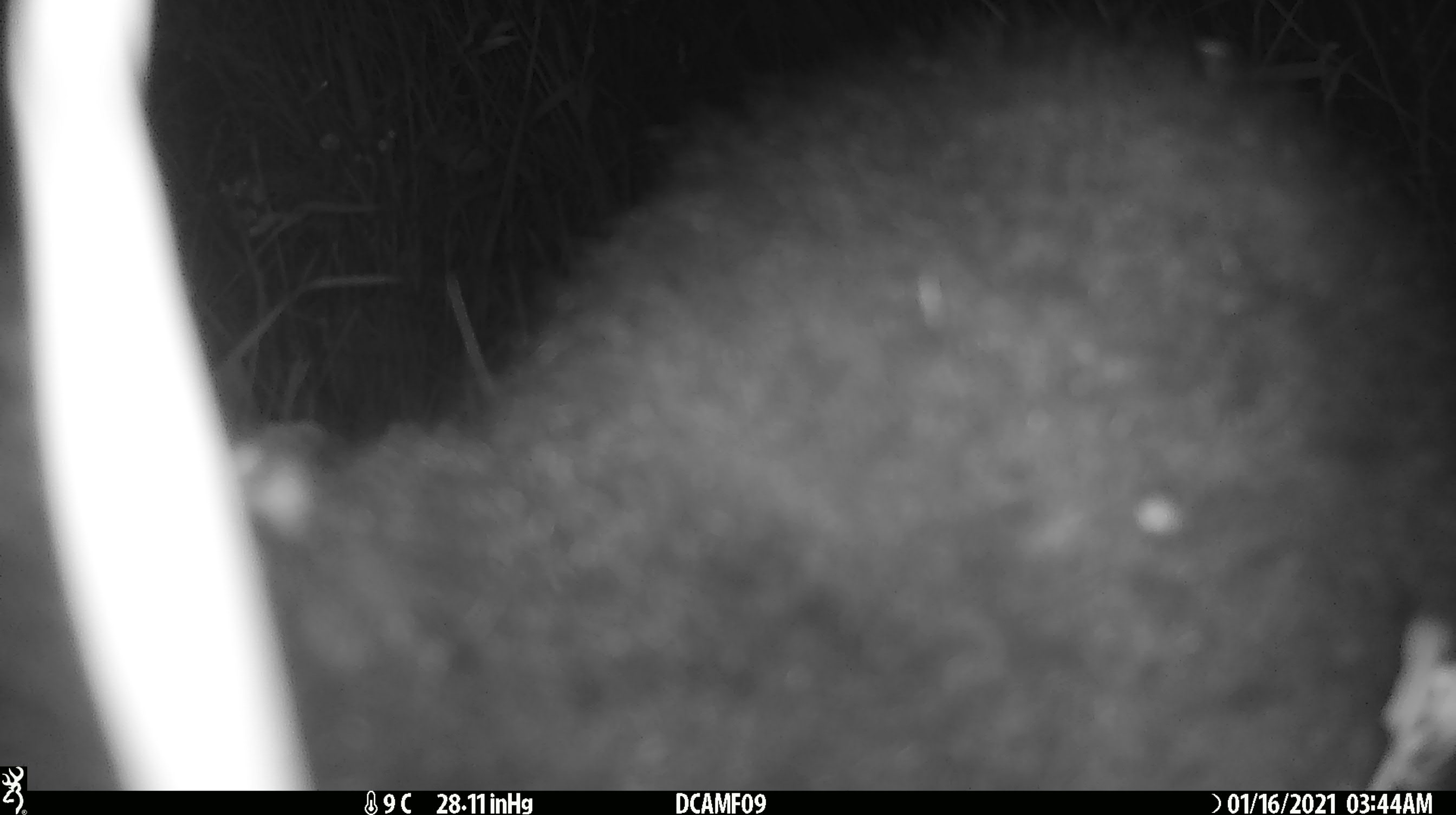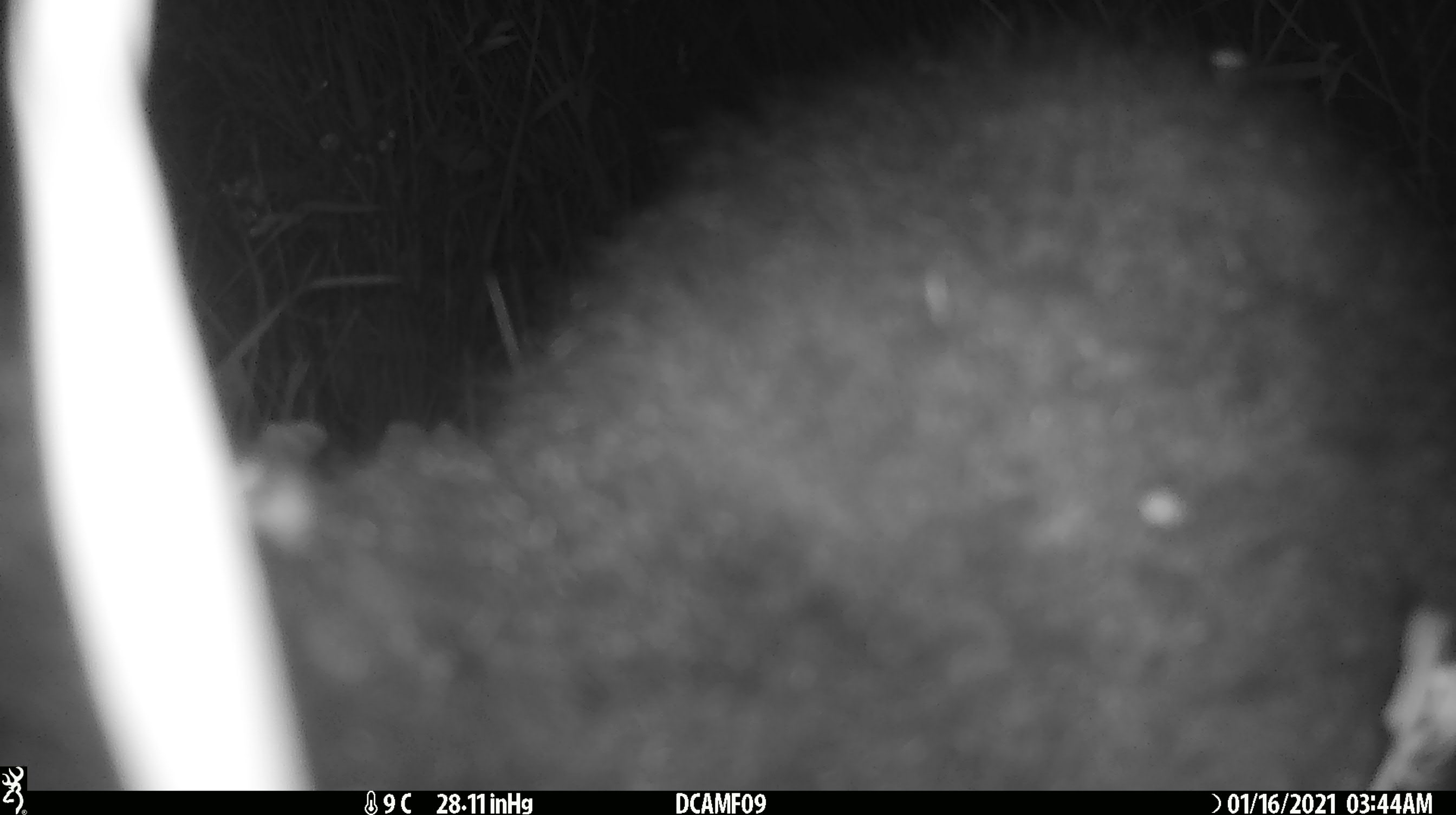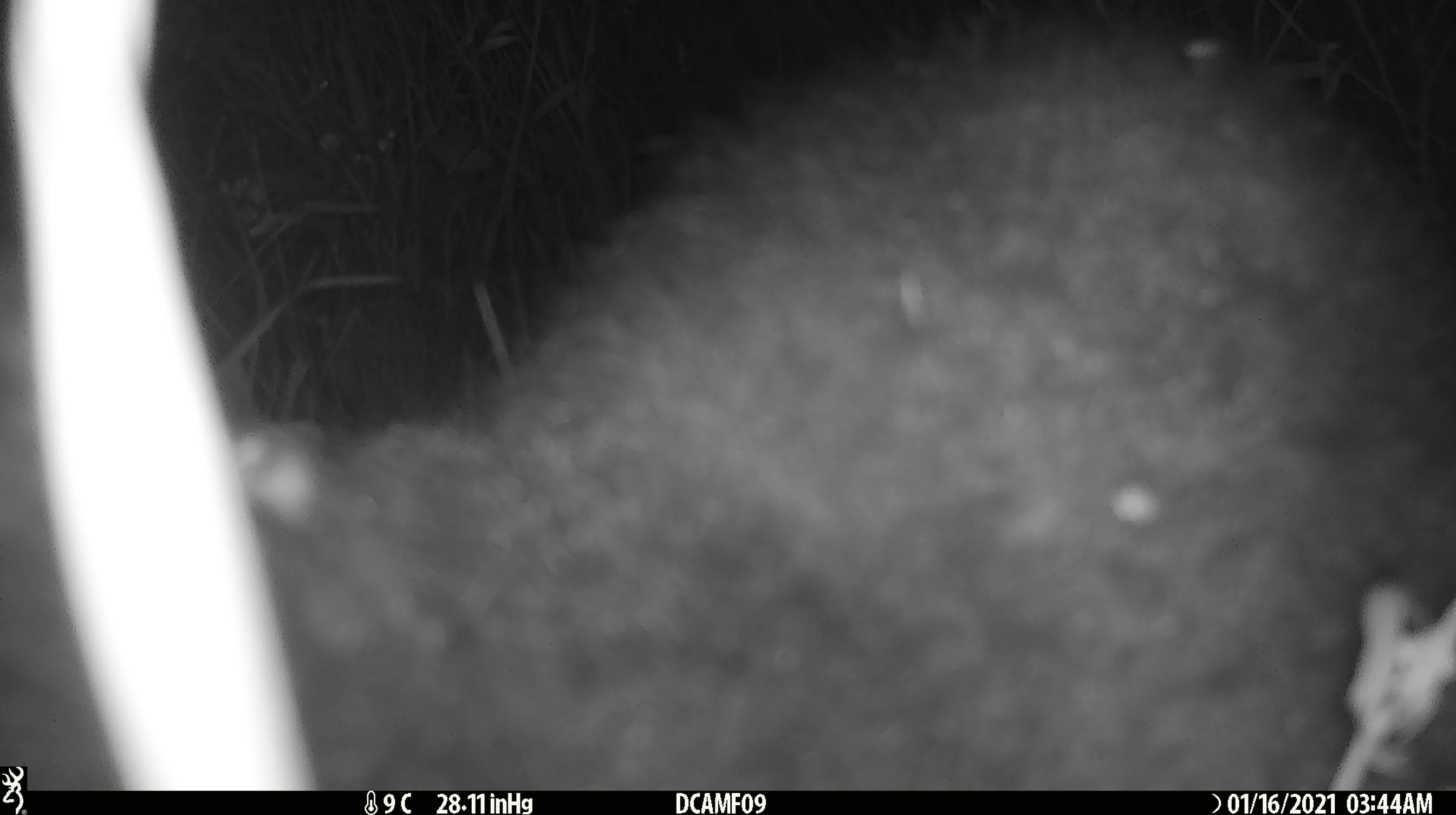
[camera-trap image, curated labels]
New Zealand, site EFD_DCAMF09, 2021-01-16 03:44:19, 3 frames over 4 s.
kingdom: Animalia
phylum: Chordata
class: Mammalia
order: Diprotodontia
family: Phalangeridae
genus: Trichosurus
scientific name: Trichosurus vulpecula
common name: common brushtail possum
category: possum